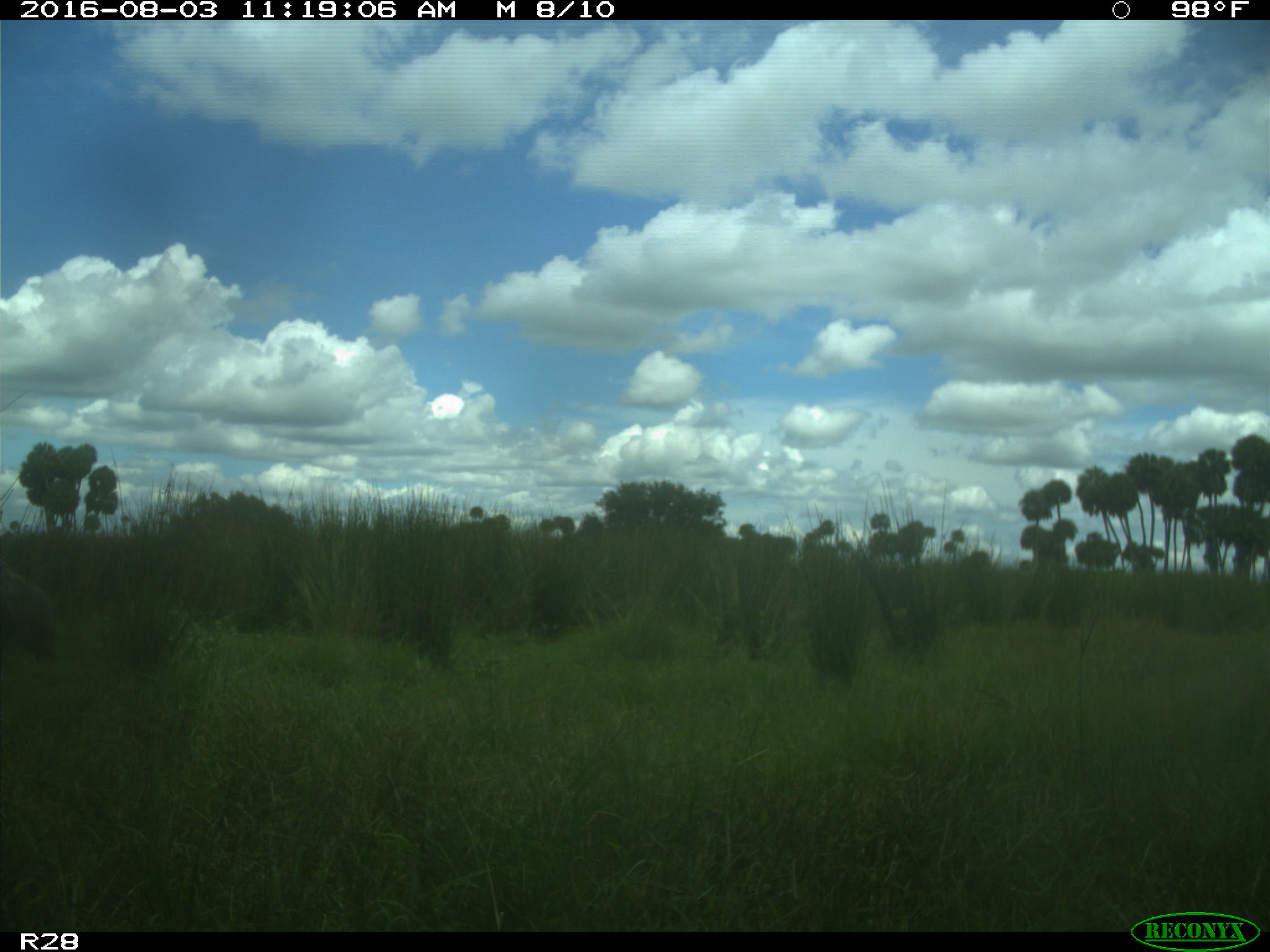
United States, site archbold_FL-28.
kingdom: Animalia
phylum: Chordata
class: Aves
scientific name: Aves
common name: birds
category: unidentified bird